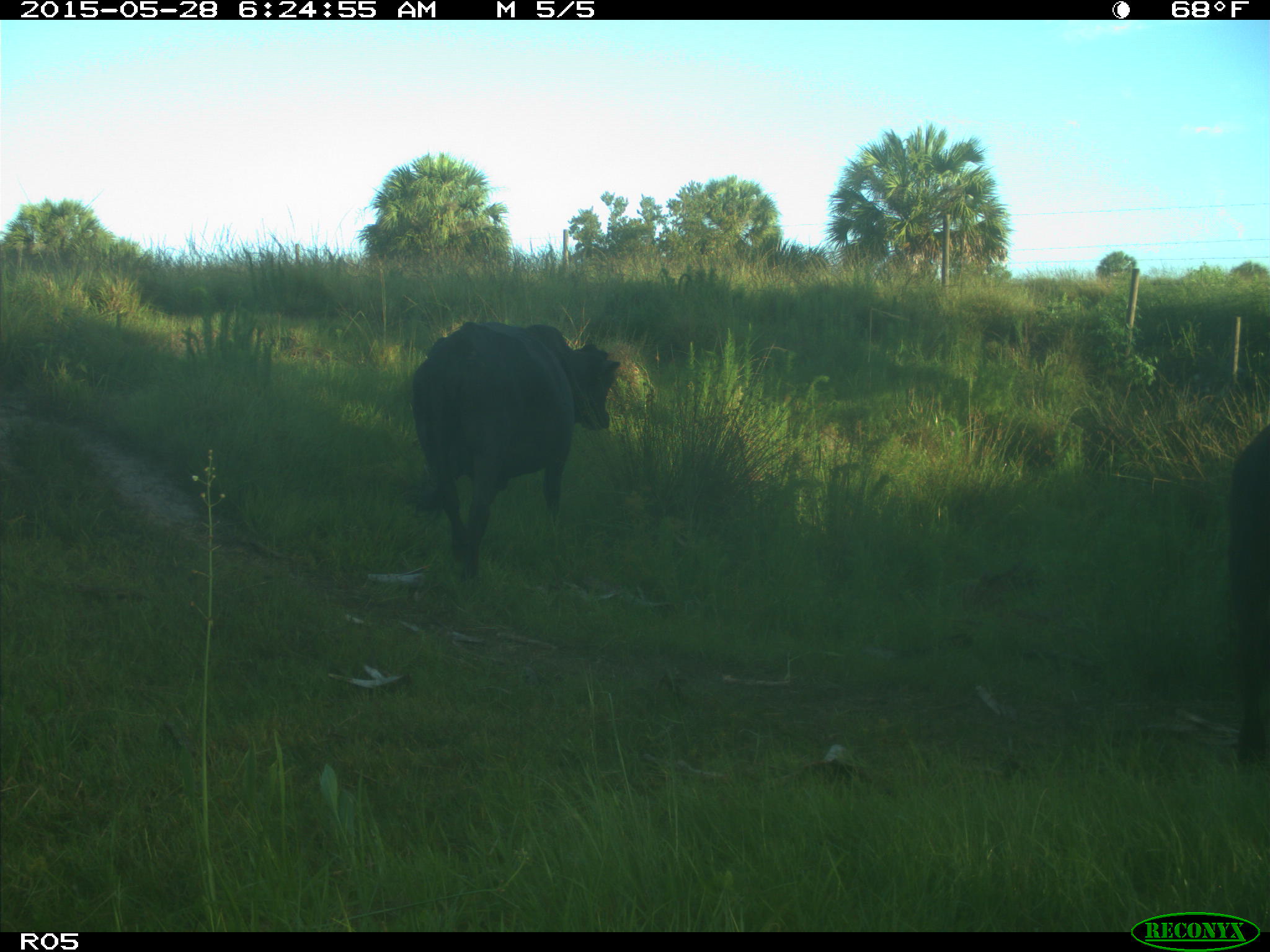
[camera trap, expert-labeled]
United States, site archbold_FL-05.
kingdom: Animalia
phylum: Chordata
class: Mammalia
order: Artiodactyla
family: Bovidae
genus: Bos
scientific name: Bos taurus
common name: domestic cow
Bos taurus (domestic cow).